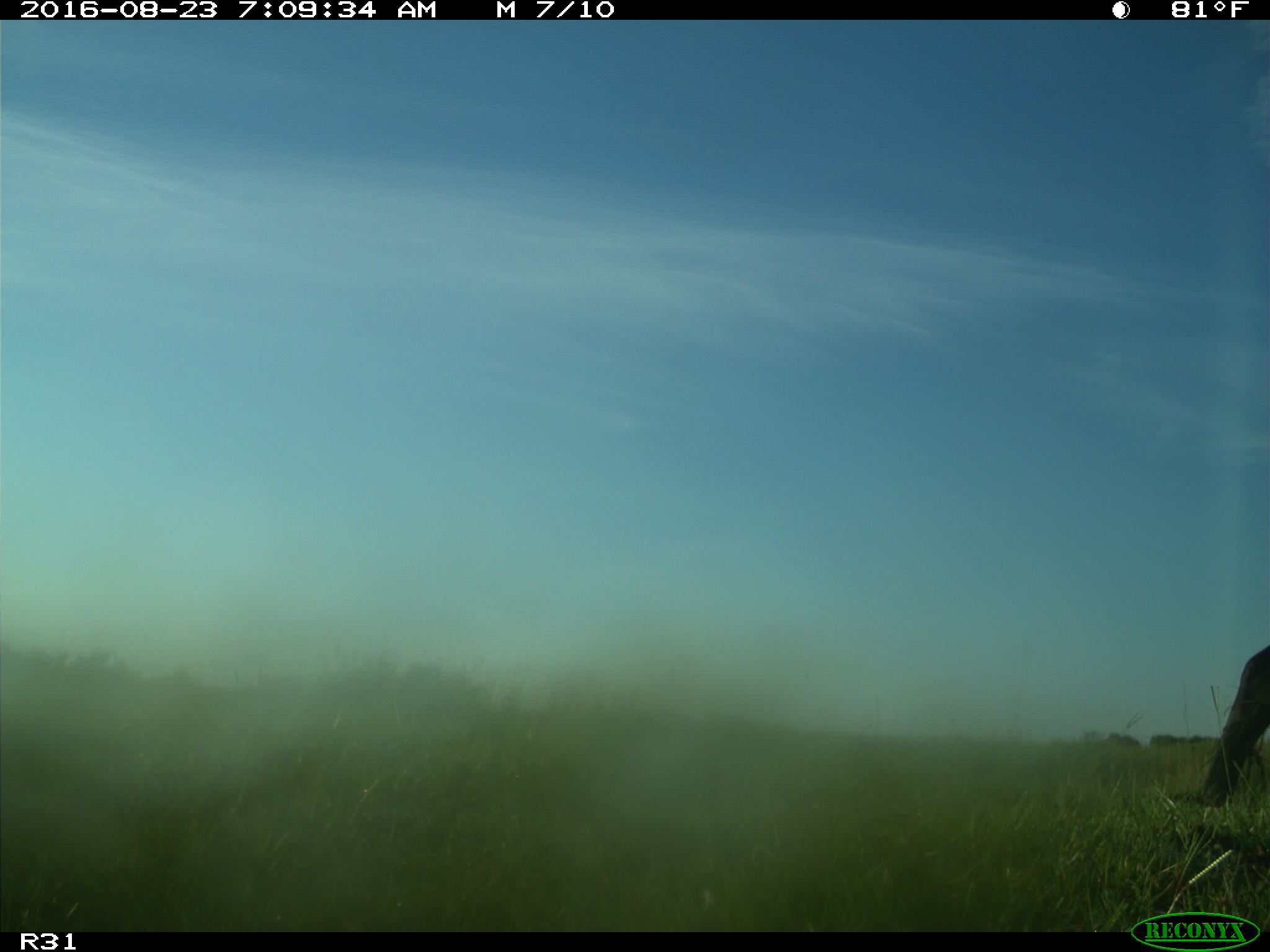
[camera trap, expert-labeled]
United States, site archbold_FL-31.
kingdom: Animalia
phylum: Chordata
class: Mammalia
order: Artiodactyla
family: Bovidae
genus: Bos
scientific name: Bos taurus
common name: domestic cow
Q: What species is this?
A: Bos taurus (domestic cow).